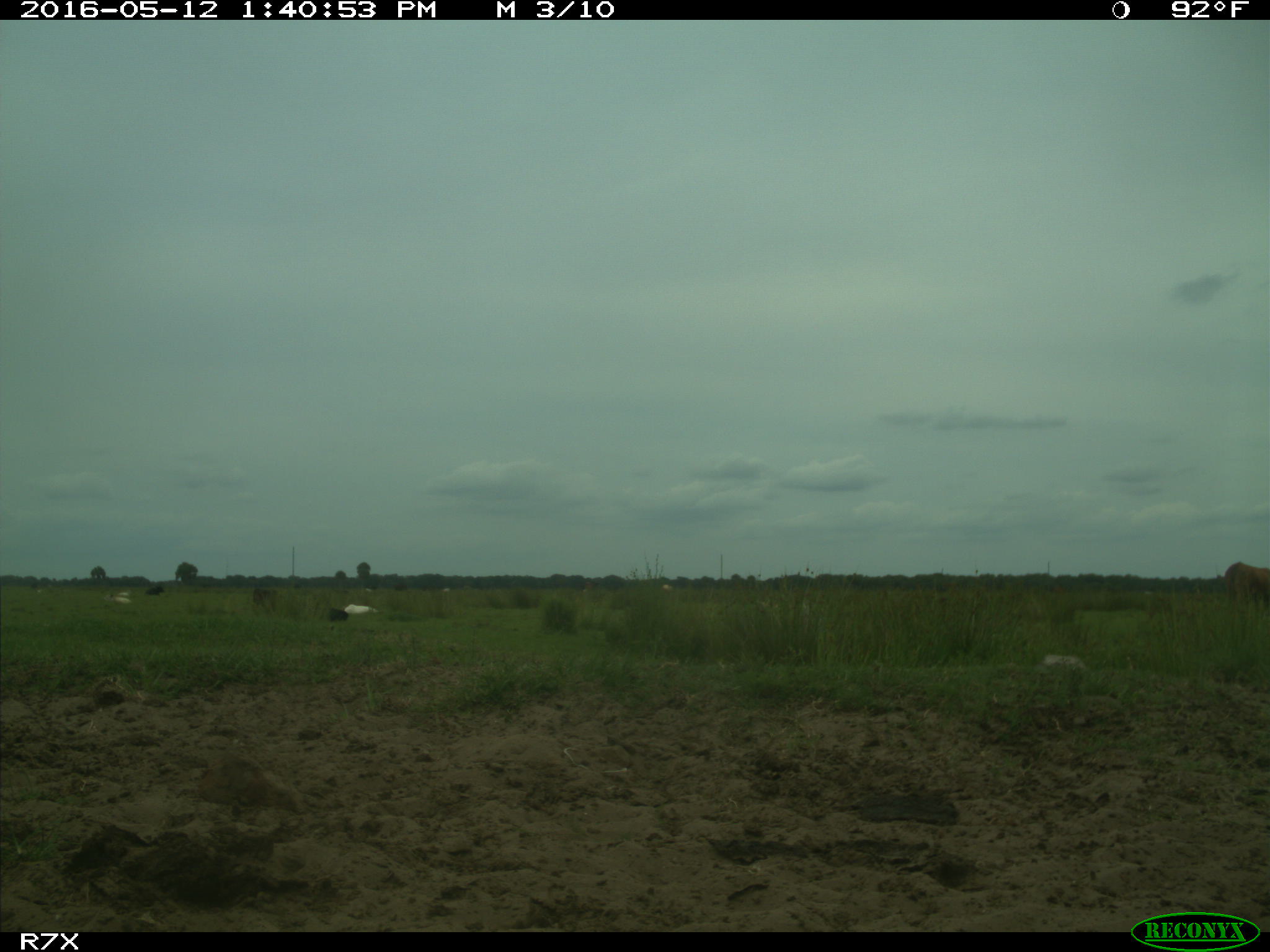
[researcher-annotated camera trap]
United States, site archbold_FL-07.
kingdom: Animalia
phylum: Chordata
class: Mammalia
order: Artiodactyla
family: Bovidae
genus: Bos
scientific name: Bos taurus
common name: domestic cow